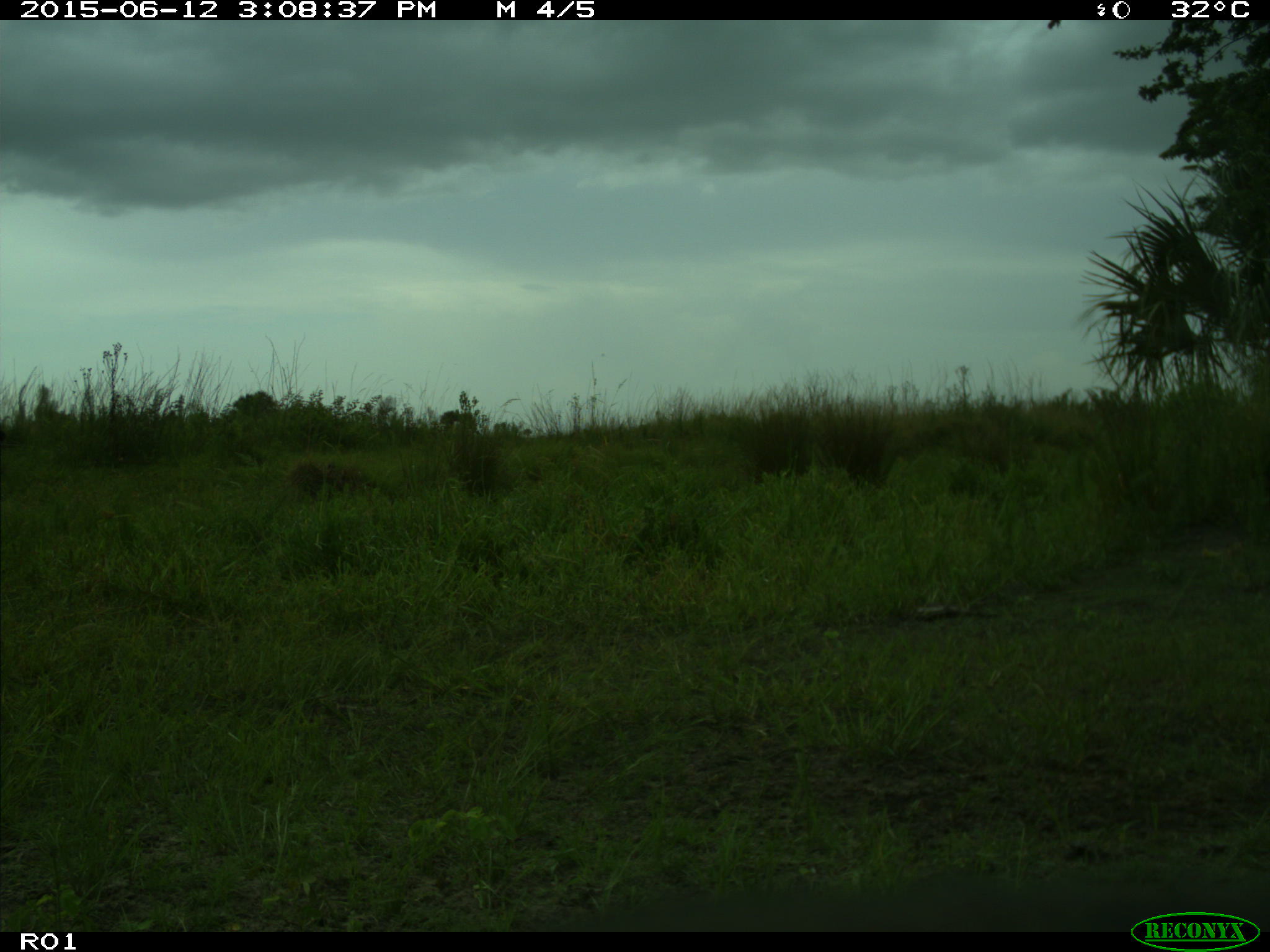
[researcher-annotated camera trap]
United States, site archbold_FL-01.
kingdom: Animalia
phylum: Chordata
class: Mammalia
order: Artiodactyla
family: Bovidae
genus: Bos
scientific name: Bos taurus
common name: domestic cow